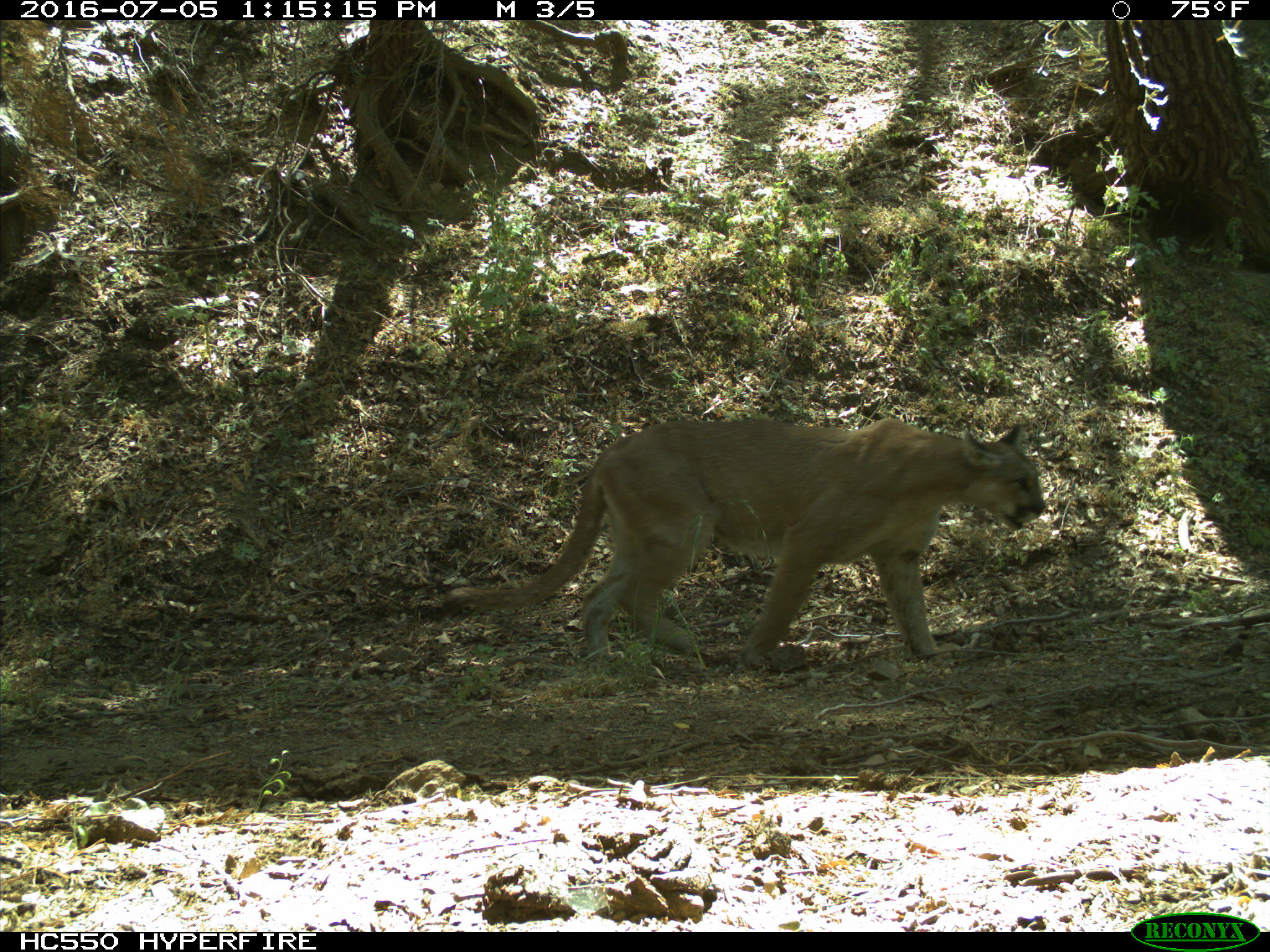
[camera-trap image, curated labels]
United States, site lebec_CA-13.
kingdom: Animalia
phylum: Chordata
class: Mammalia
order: Carnivora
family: Felidae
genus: Puma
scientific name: Puma concolor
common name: mountain lion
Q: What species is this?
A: Puma concolor (mountain lion).